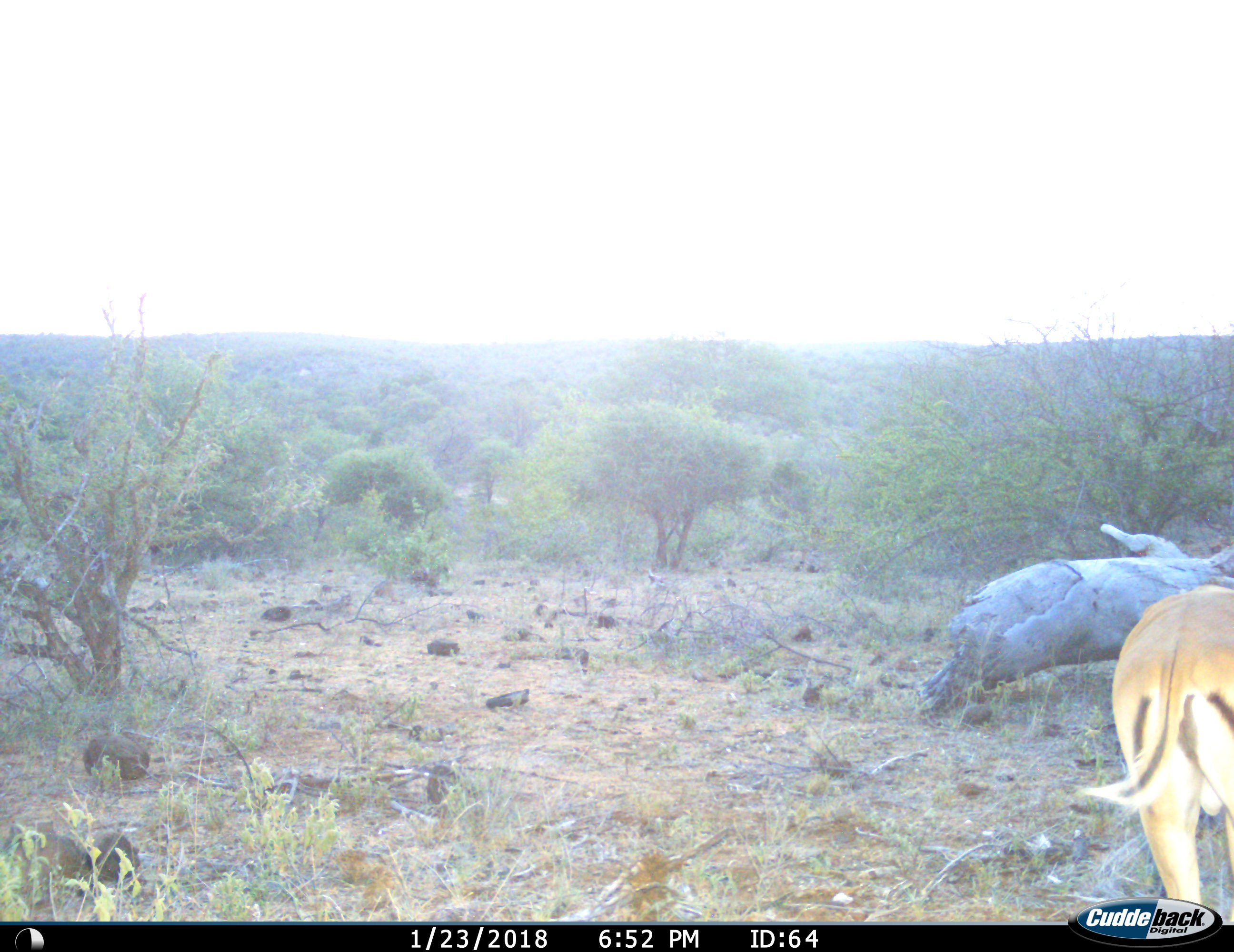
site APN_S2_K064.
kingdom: Animalia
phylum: Chordata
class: Mammalia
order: Artiodactyla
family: Bovidae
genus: Aepyceros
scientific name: Aepyceros melampus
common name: impala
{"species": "impala (Aepyceros melampus)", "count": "1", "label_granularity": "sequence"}